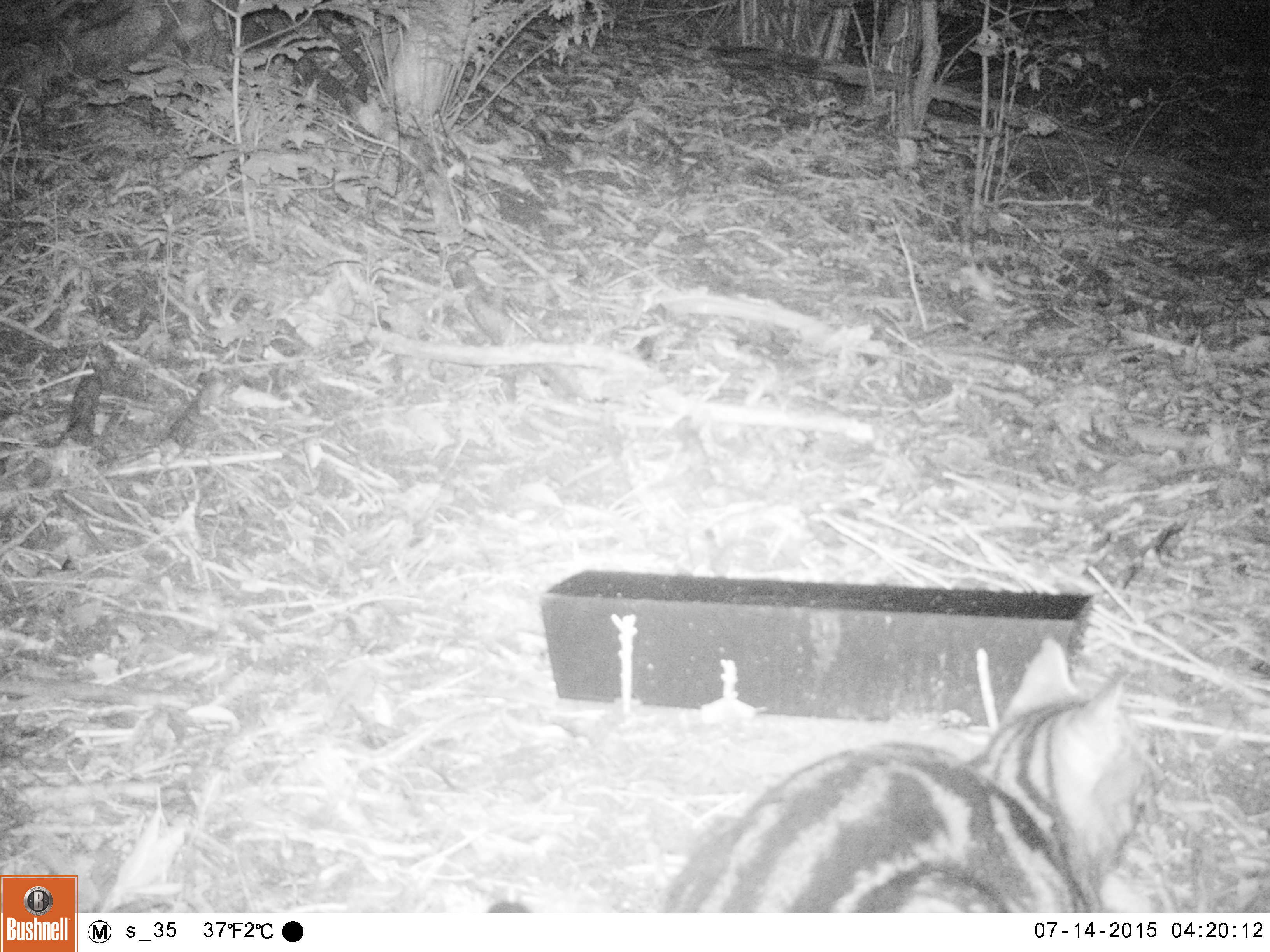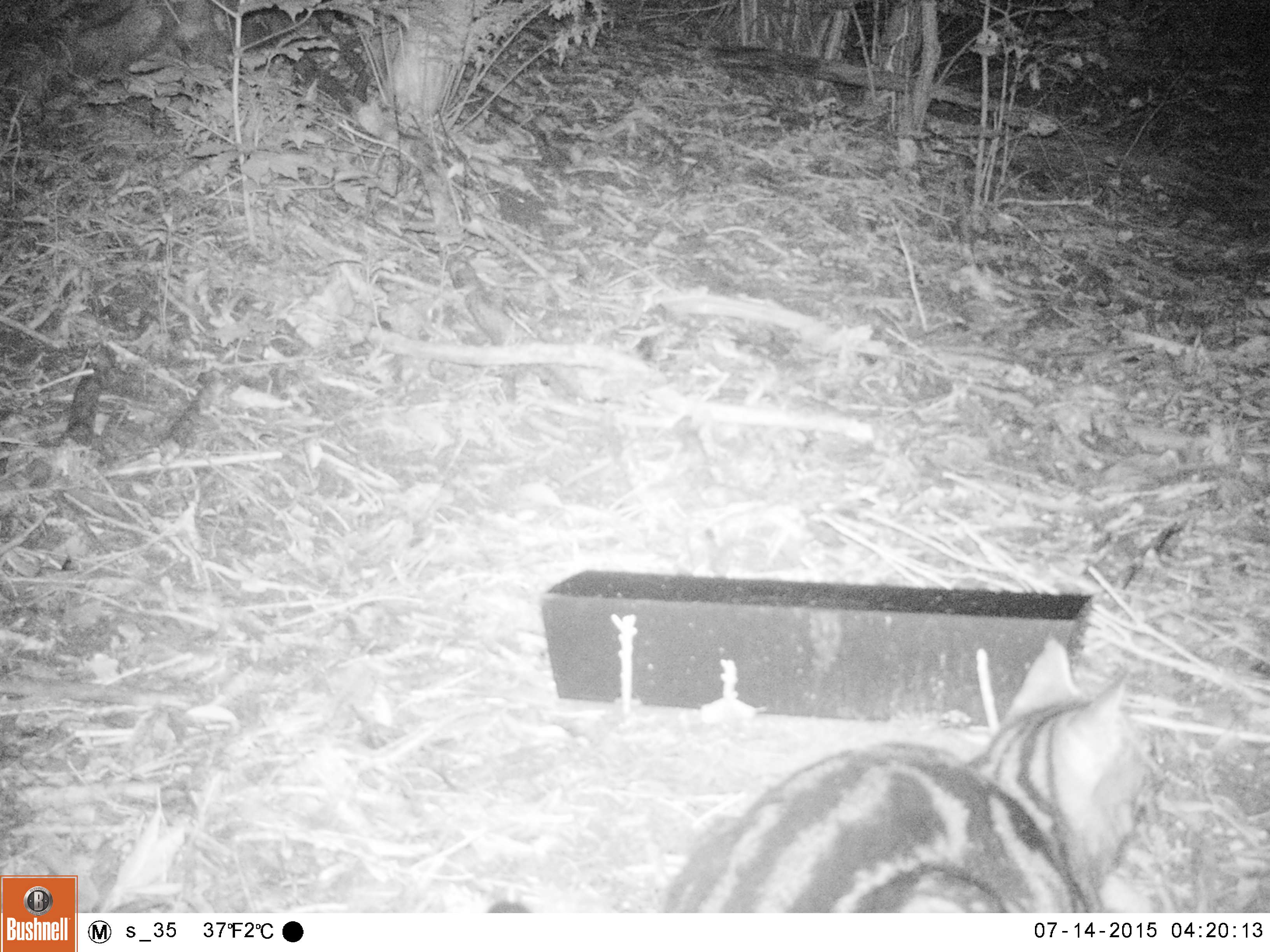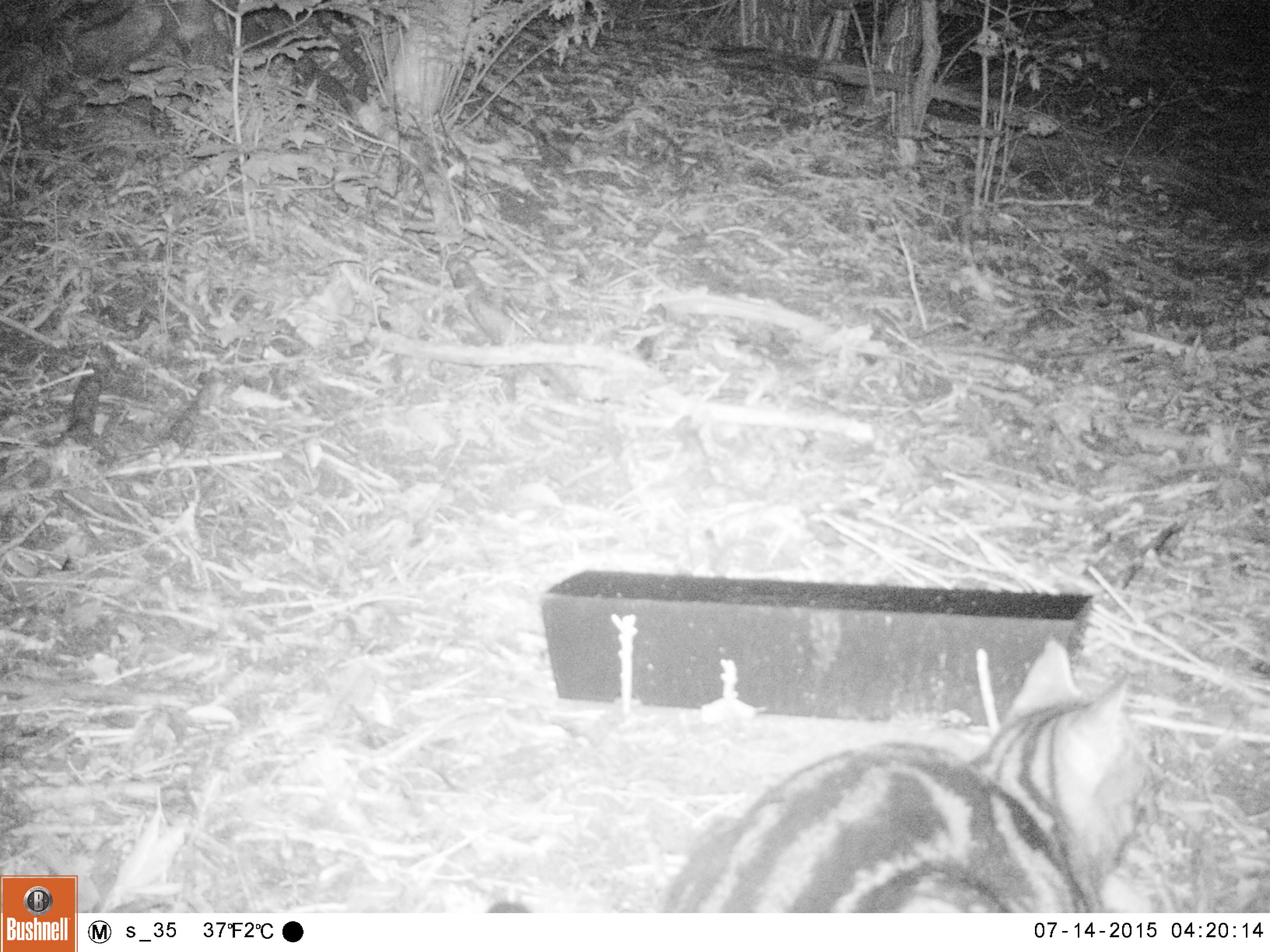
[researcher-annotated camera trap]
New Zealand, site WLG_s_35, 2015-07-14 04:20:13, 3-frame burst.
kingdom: Animalia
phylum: Chordata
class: Mammalia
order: Carnivora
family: Felidae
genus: Felis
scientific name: Felis catus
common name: domestic cat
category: cat